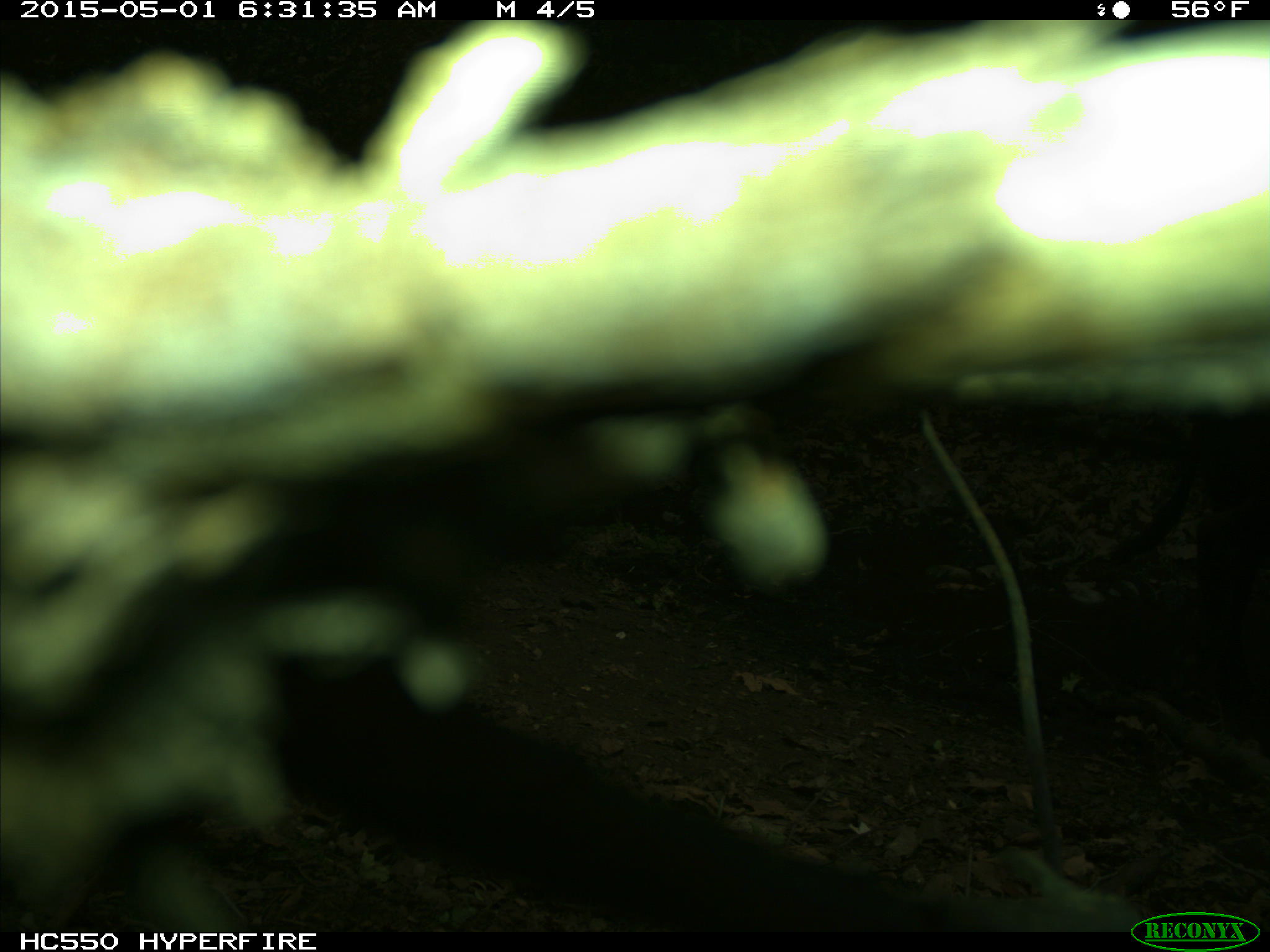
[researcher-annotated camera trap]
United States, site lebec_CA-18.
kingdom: Animalia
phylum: Chordata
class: Mammalia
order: Artiodactyla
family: Bovidae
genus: Bos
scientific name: Bos taurus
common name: domestic cow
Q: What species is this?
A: Bos taurus (domestic cow).